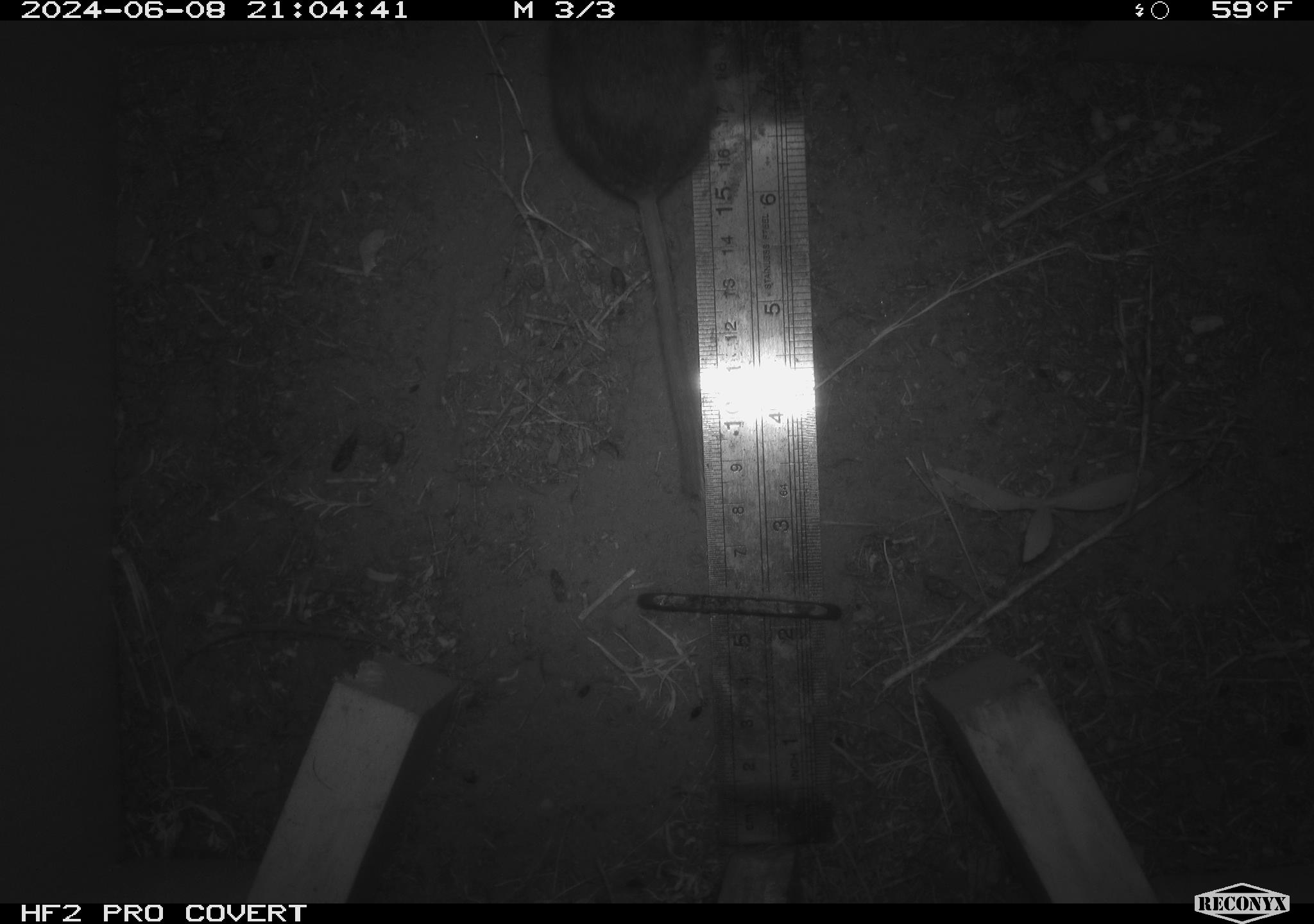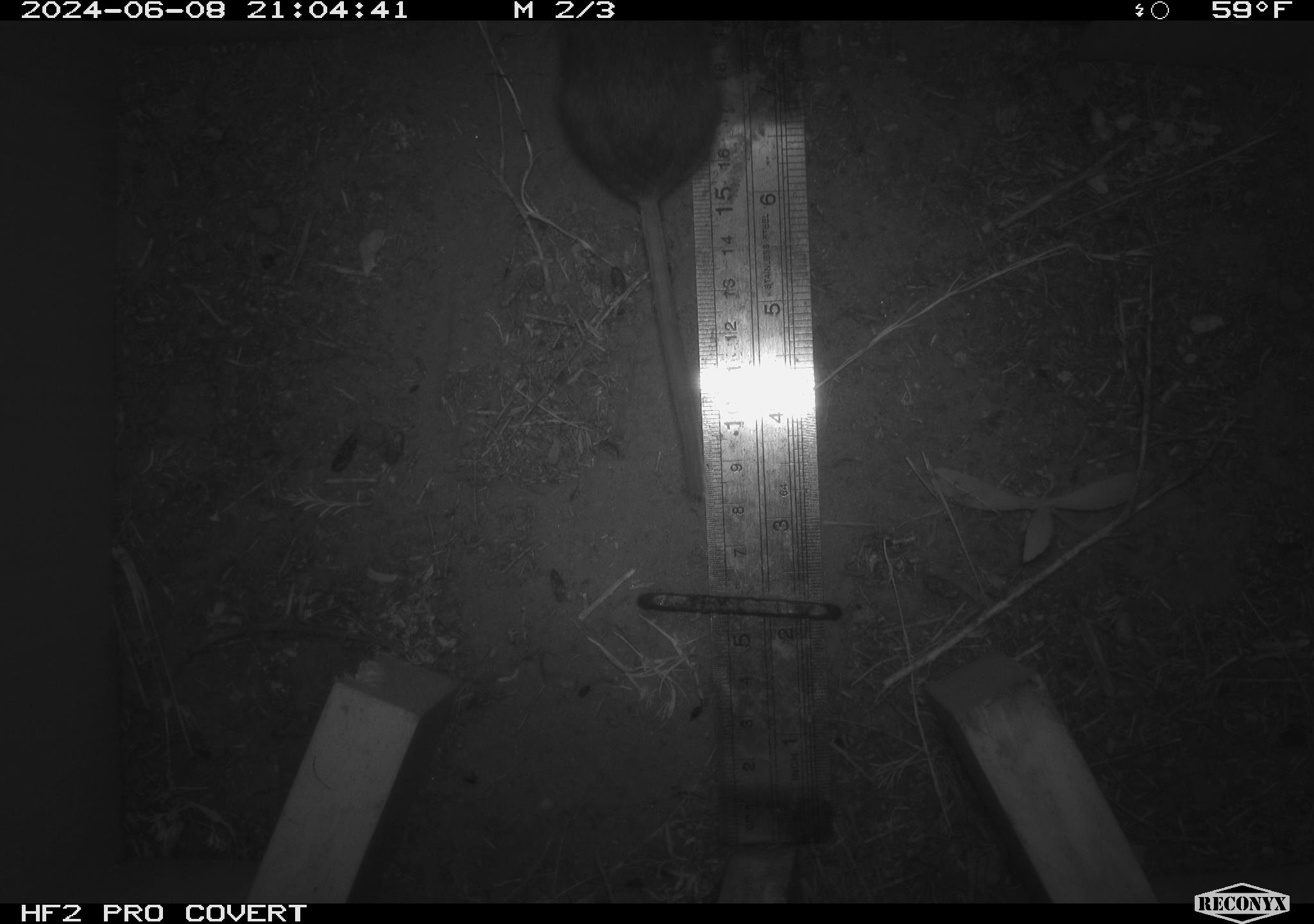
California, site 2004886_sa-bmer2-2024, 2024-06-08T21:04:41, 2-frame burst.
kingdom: Animalia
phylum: Chordata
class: Mammalia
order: Rodentia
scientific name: Rodentia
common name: mouse species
Mouse species (Rodentia).